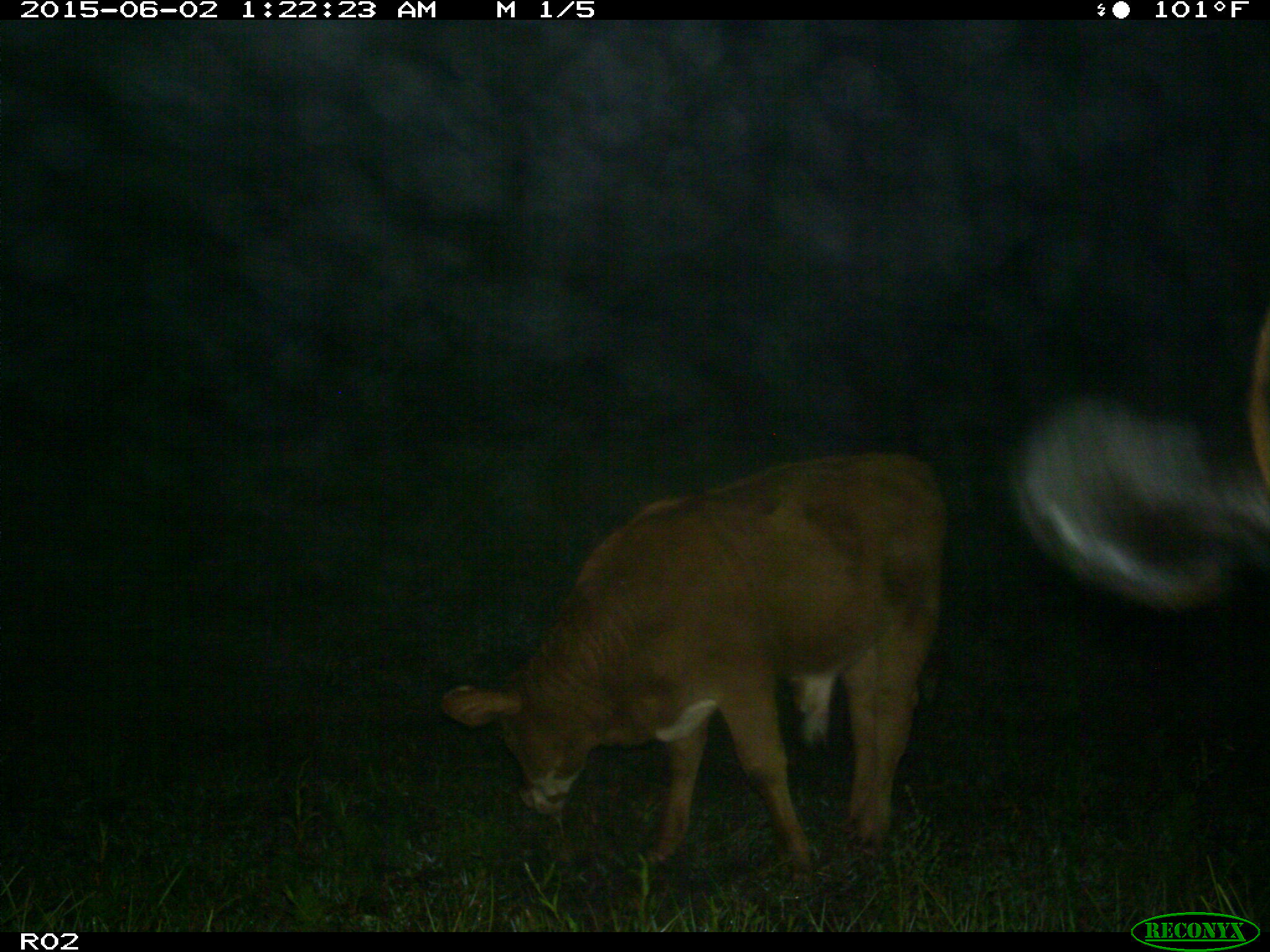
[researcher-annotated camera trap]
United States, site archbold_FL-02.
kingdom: Animalia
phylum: Chordata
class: Mammalia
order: Artiodactyla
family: Bovidae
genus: Bos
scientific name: Bos taurus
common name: domestic cow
Bos taurus (domestic cow).